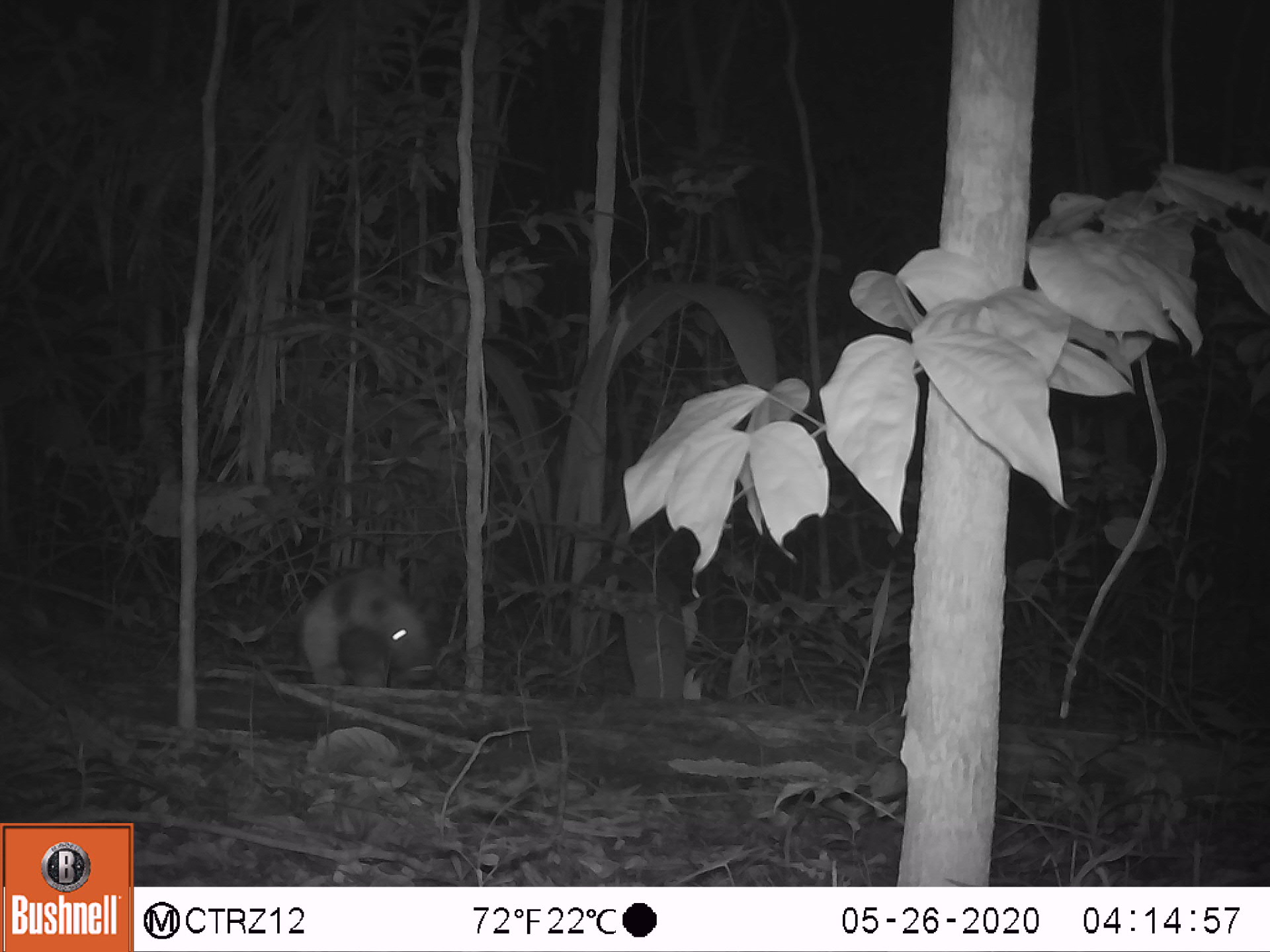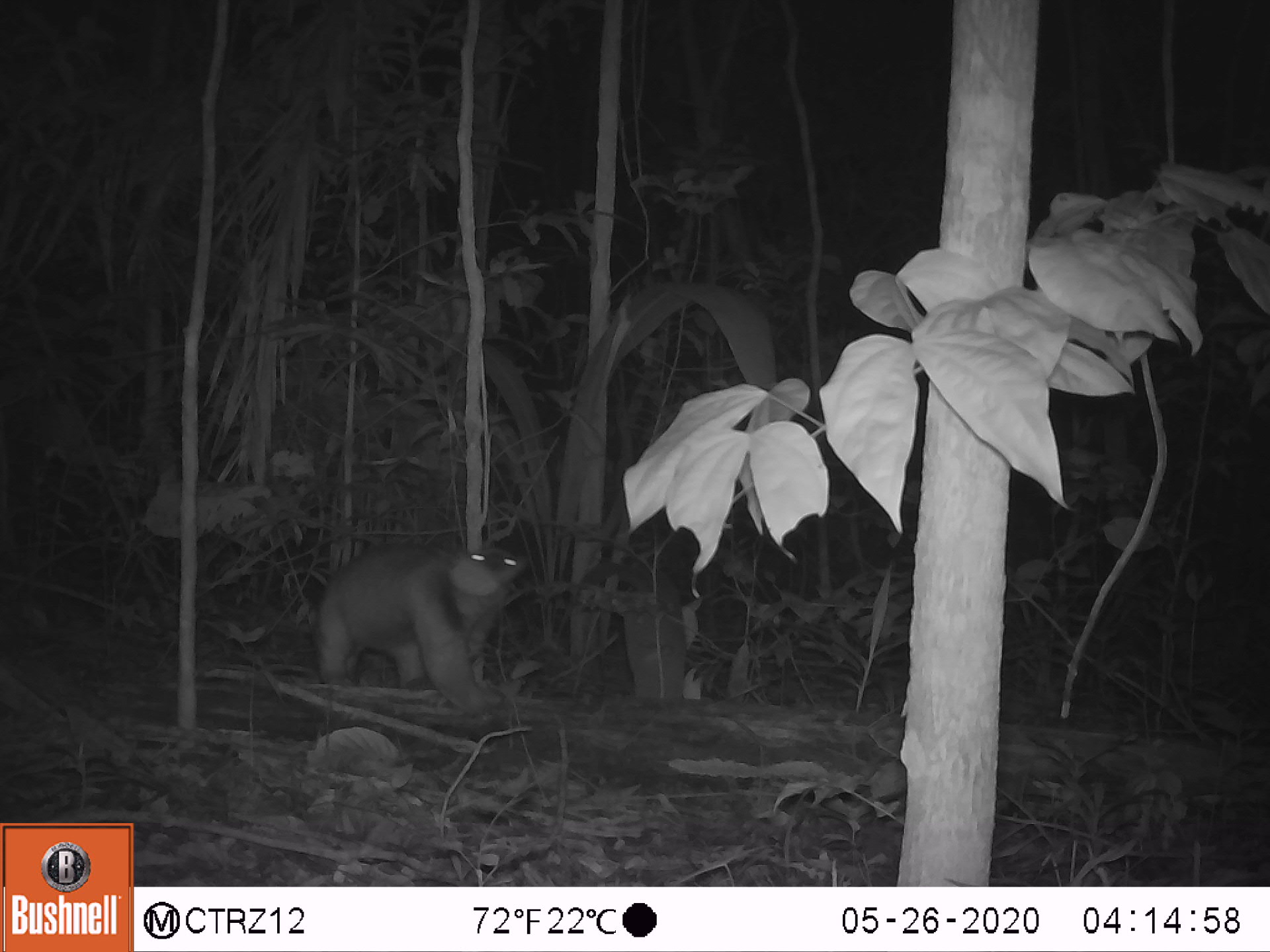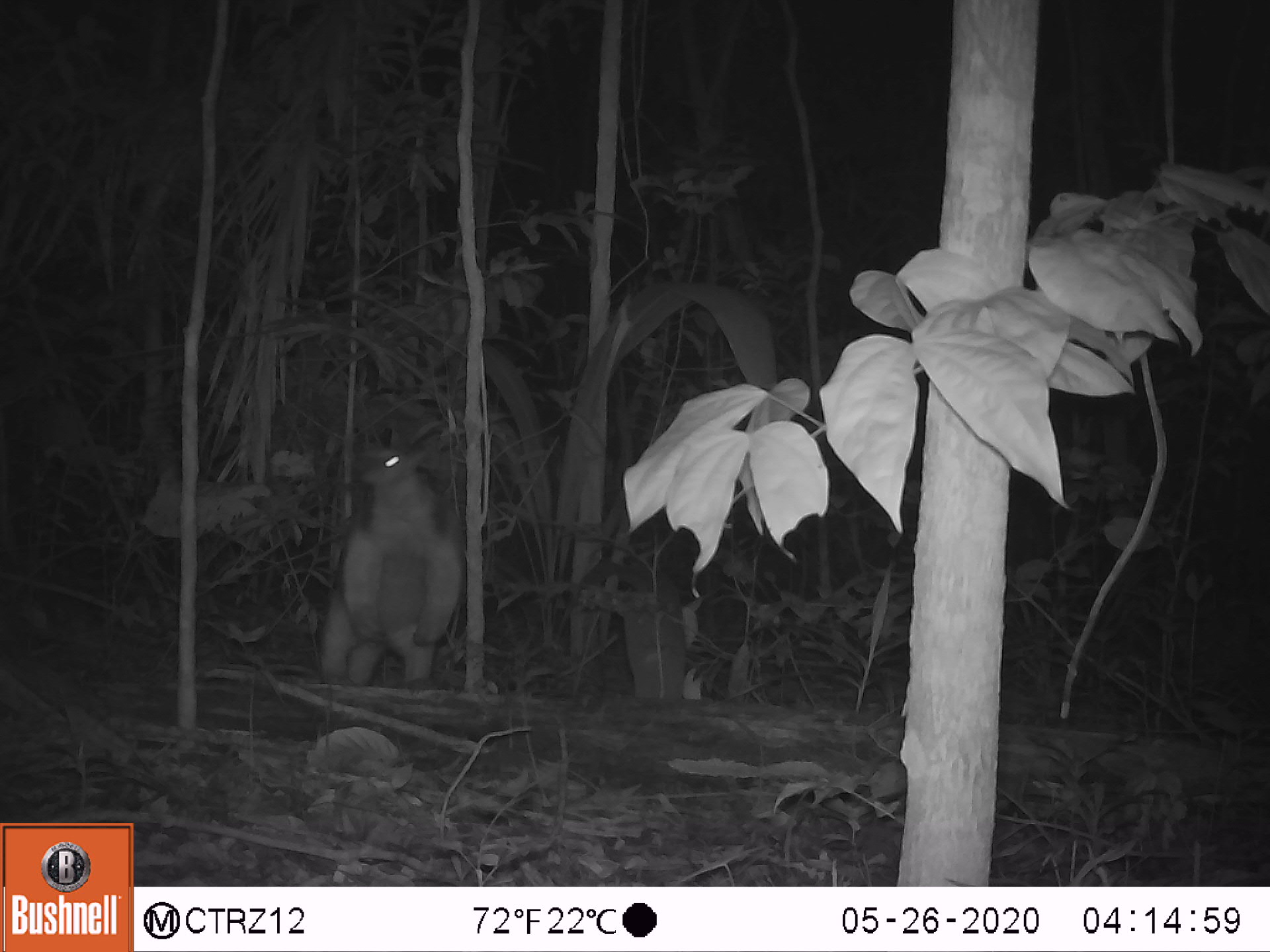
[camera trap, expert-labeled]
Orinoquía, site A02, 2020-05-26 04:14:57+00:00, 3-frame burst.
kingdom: Animalia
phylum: Chordata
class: Mammalia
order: Pilosa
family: Myrmecophagidae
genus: Tamandua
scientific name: Tamandua tetradactyla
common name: southern tamandua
Southern tamandua (Tamandua tetradactyla).